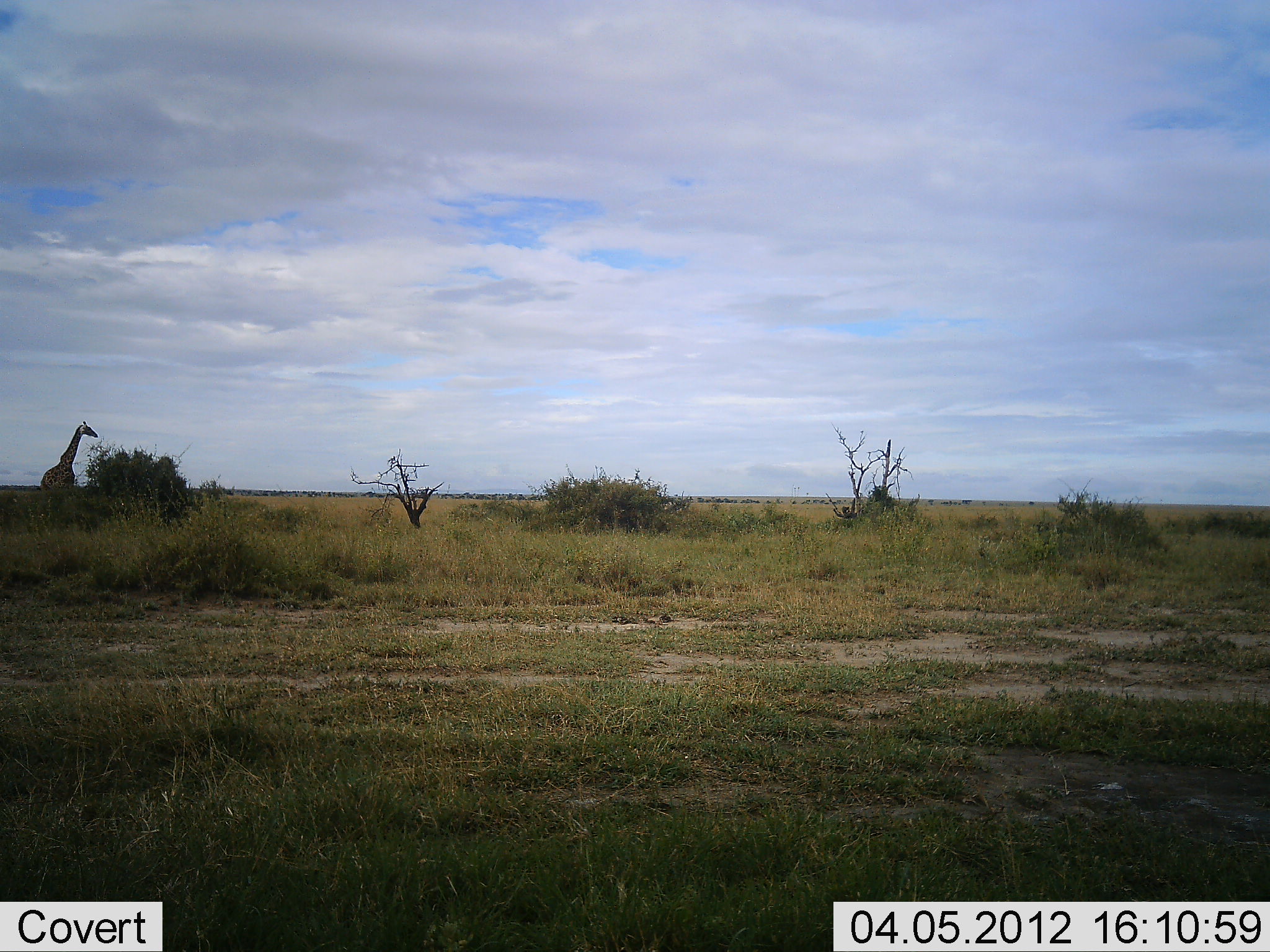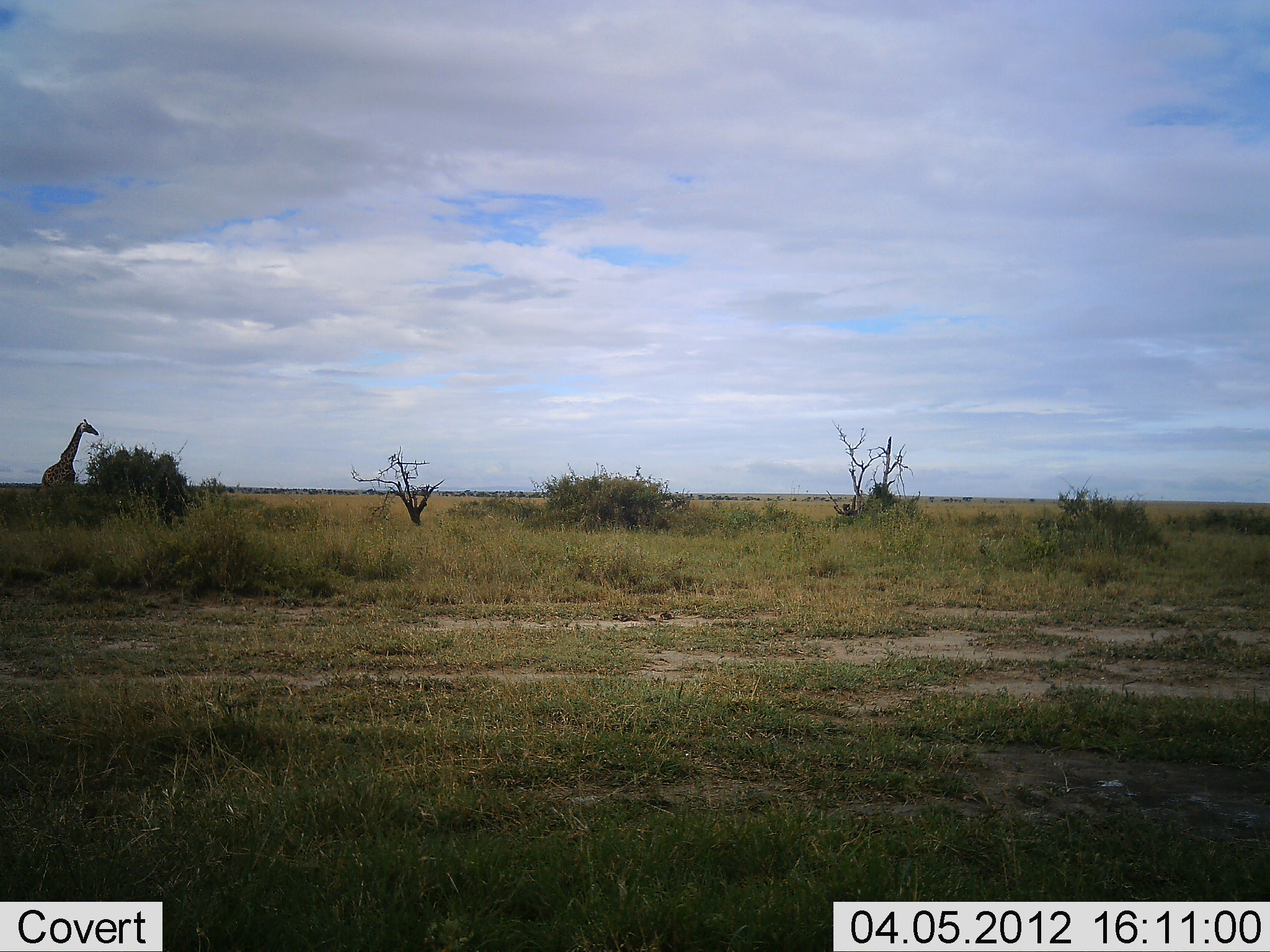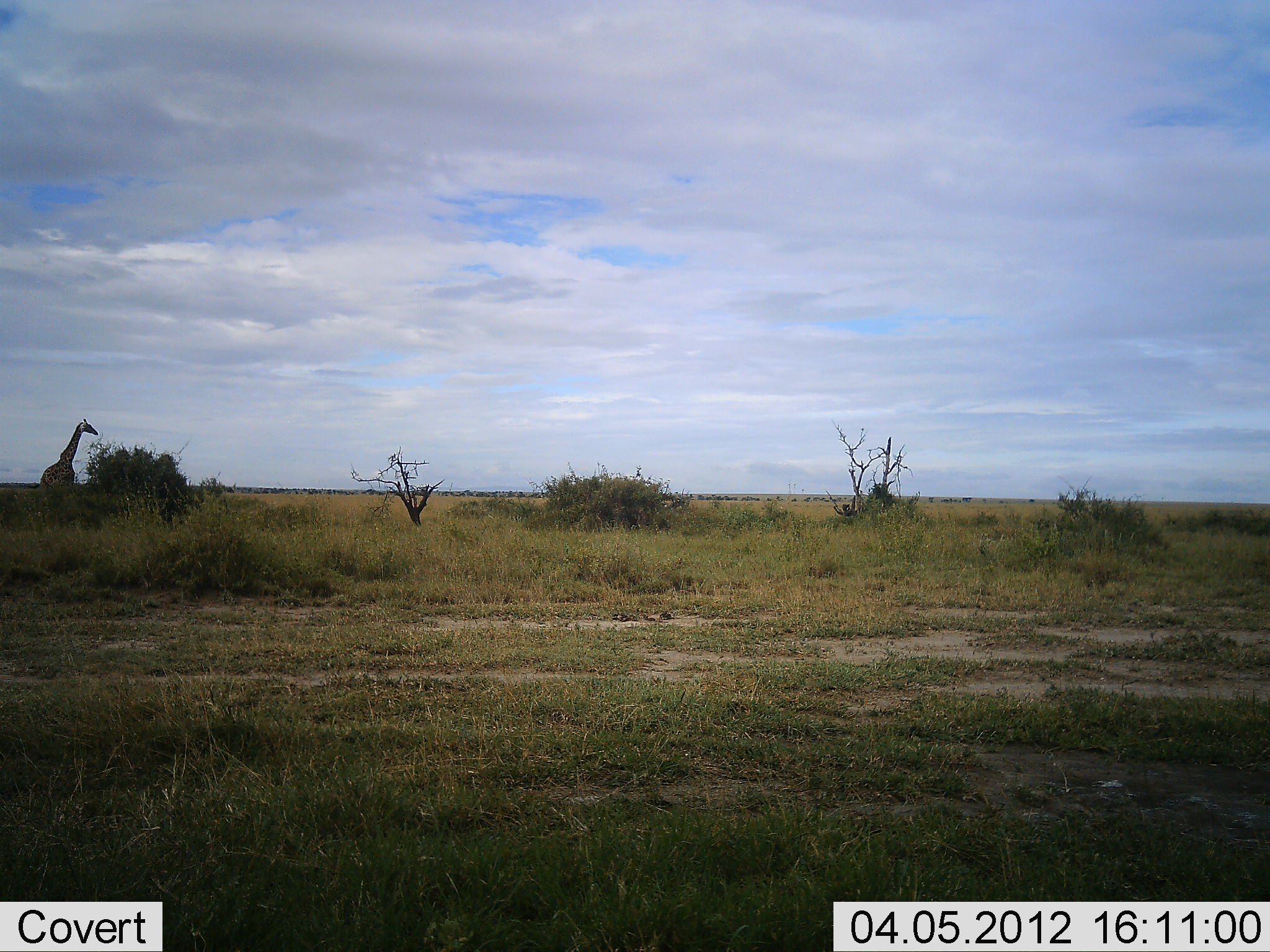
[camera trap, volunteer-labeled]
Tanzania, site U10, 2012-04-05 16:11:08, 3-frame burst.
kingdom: Animalia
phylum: Chordata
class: Mammalia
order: Artiodactyla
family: Giraffidae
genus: Giraffa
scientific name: Giraffa camelopardalis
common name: giraffe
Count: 1.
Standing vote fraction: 91%.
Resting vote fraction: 0%.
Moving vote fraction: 3%.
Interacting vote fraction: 0%.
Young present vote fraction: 0%.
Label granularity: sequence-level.